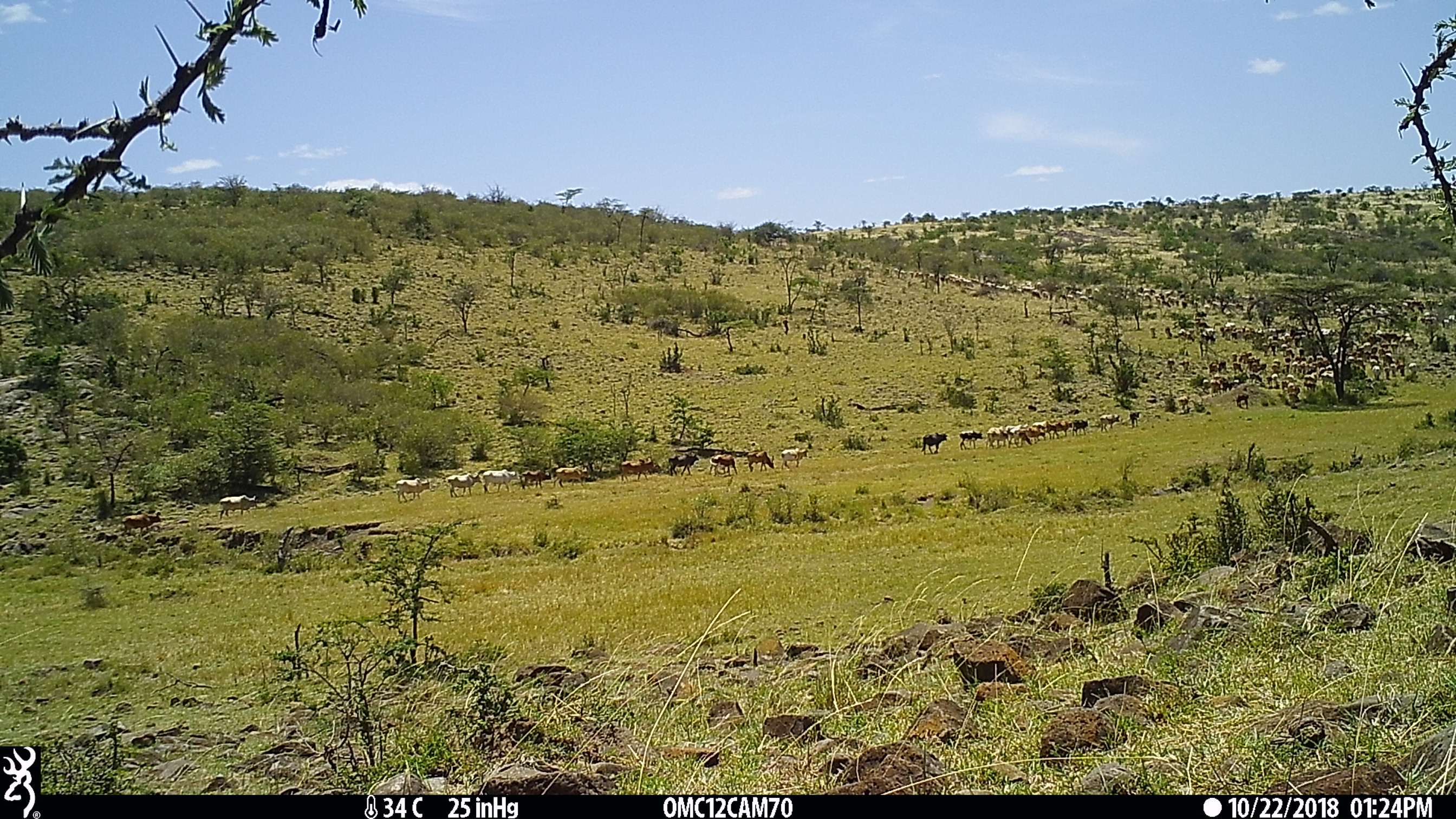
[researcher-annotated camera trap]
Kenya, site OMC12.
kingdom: Animalia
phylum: Chordata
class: Mammalia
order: Artiodactyla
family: Bovidae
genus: Bos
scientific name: Bos taurus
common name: cattle